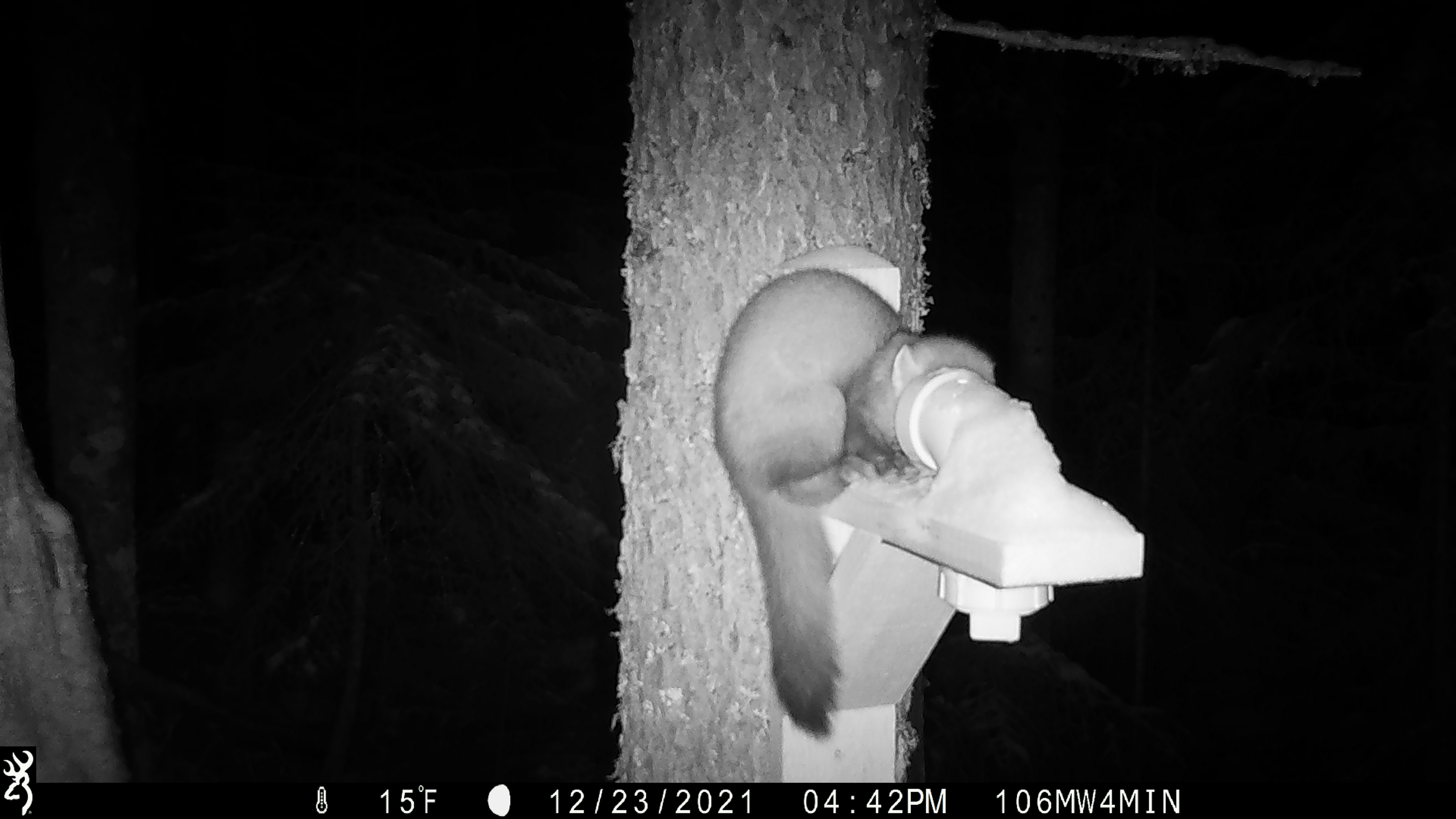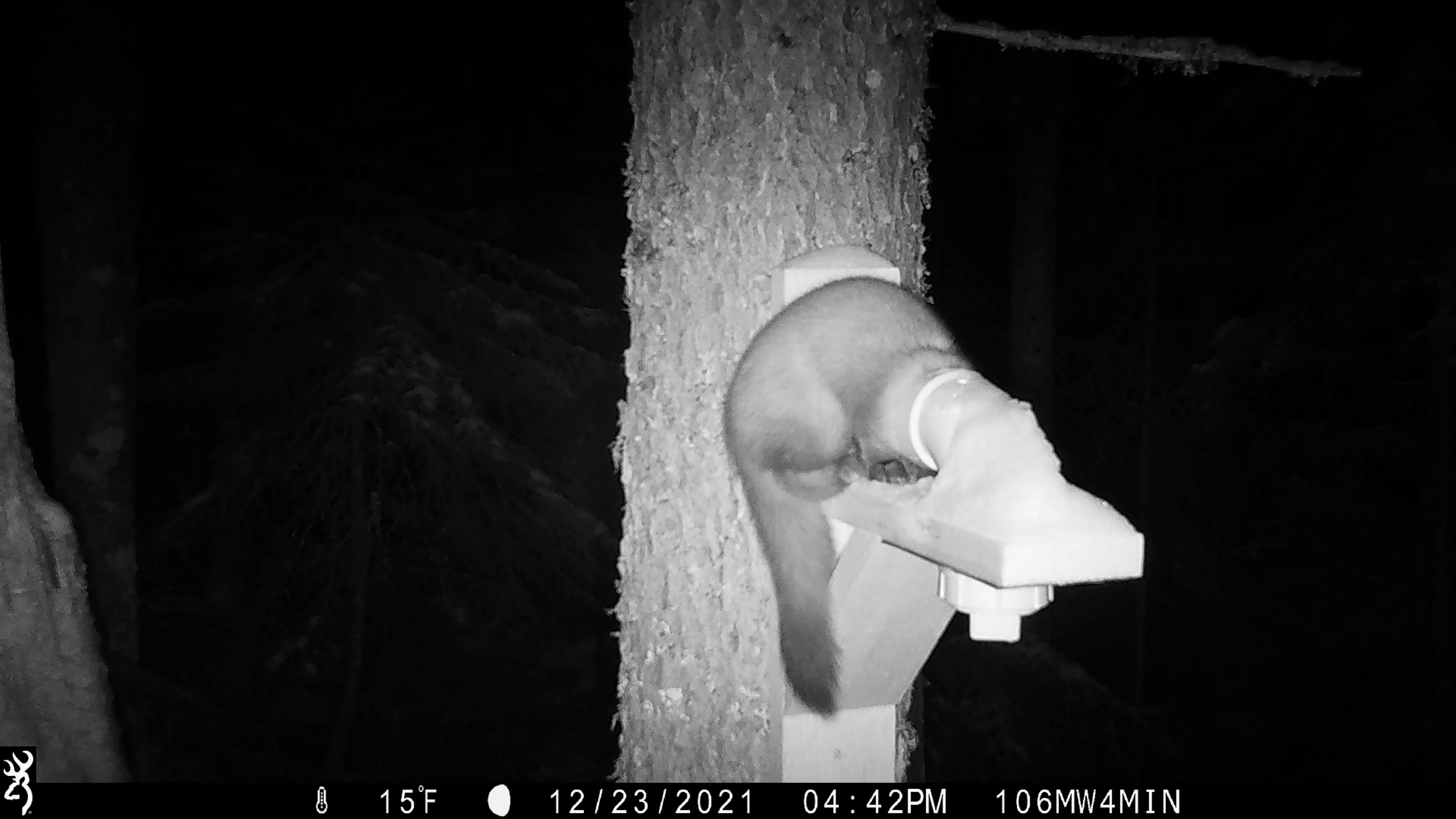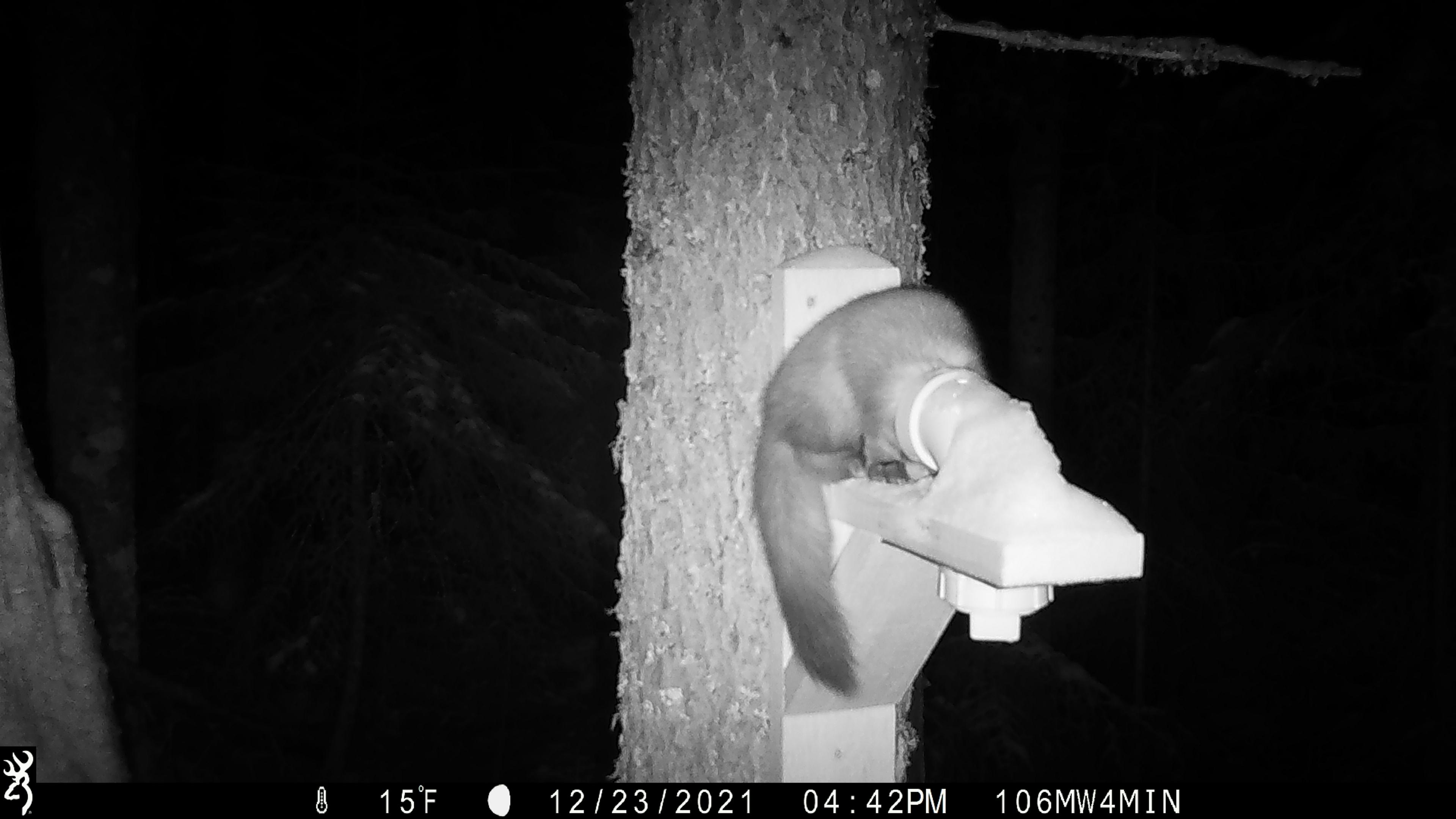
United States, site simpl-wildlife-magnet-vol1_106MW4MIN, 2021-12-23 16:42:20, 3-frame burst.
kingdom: Animalia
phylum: Chordata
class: Mammalia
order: Carnivora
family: Mustelidae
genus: Martes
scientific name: Martes americana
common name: american marten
American marten (Martes americana).